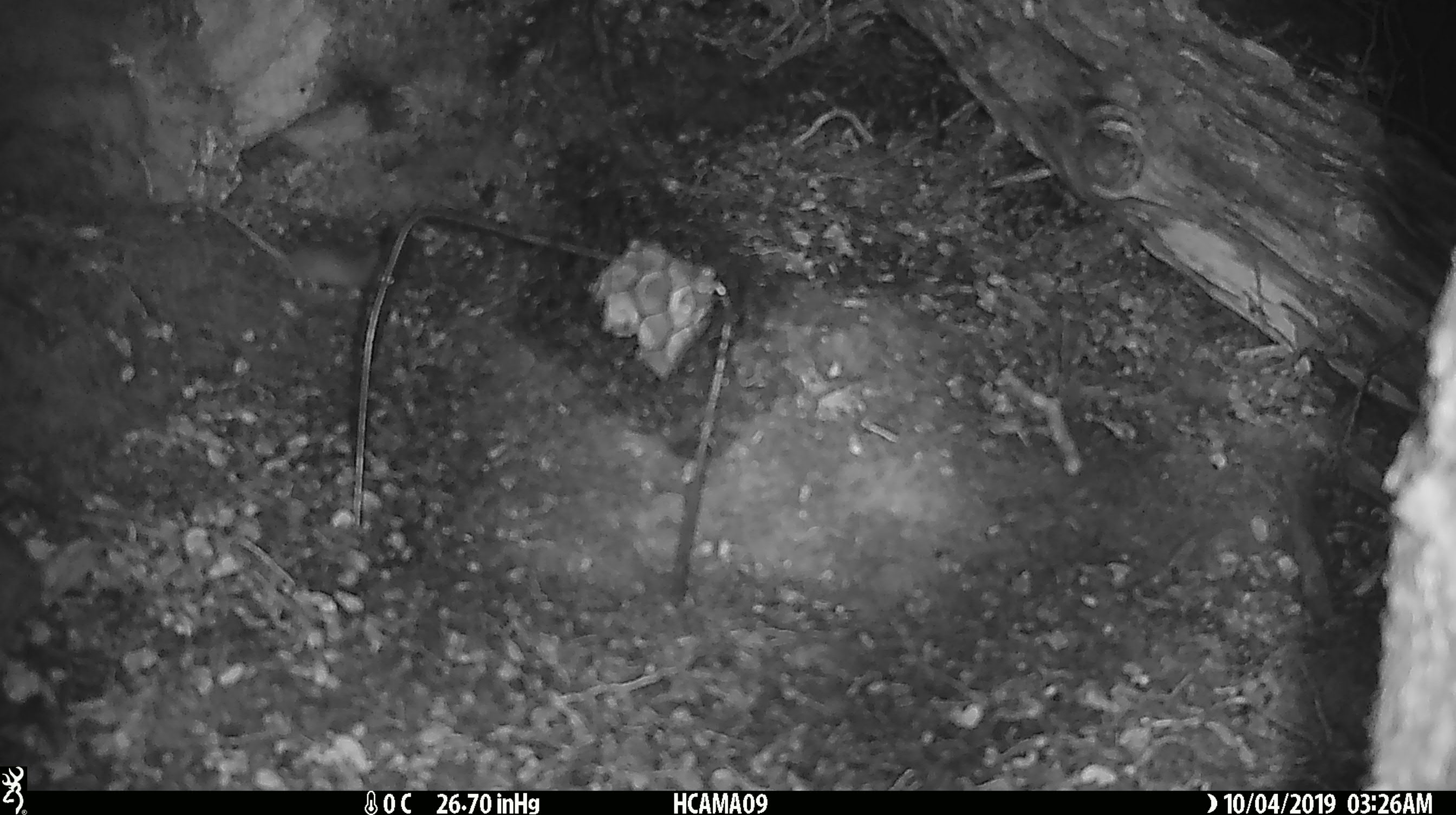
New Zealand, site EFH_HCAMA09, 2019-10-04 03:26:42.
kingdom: Animalia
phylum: Chordata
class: Mammalia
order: Rodentia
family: Muridae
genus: Mus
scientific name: Mus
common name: mouse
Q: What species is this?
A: Mouse (Mus).